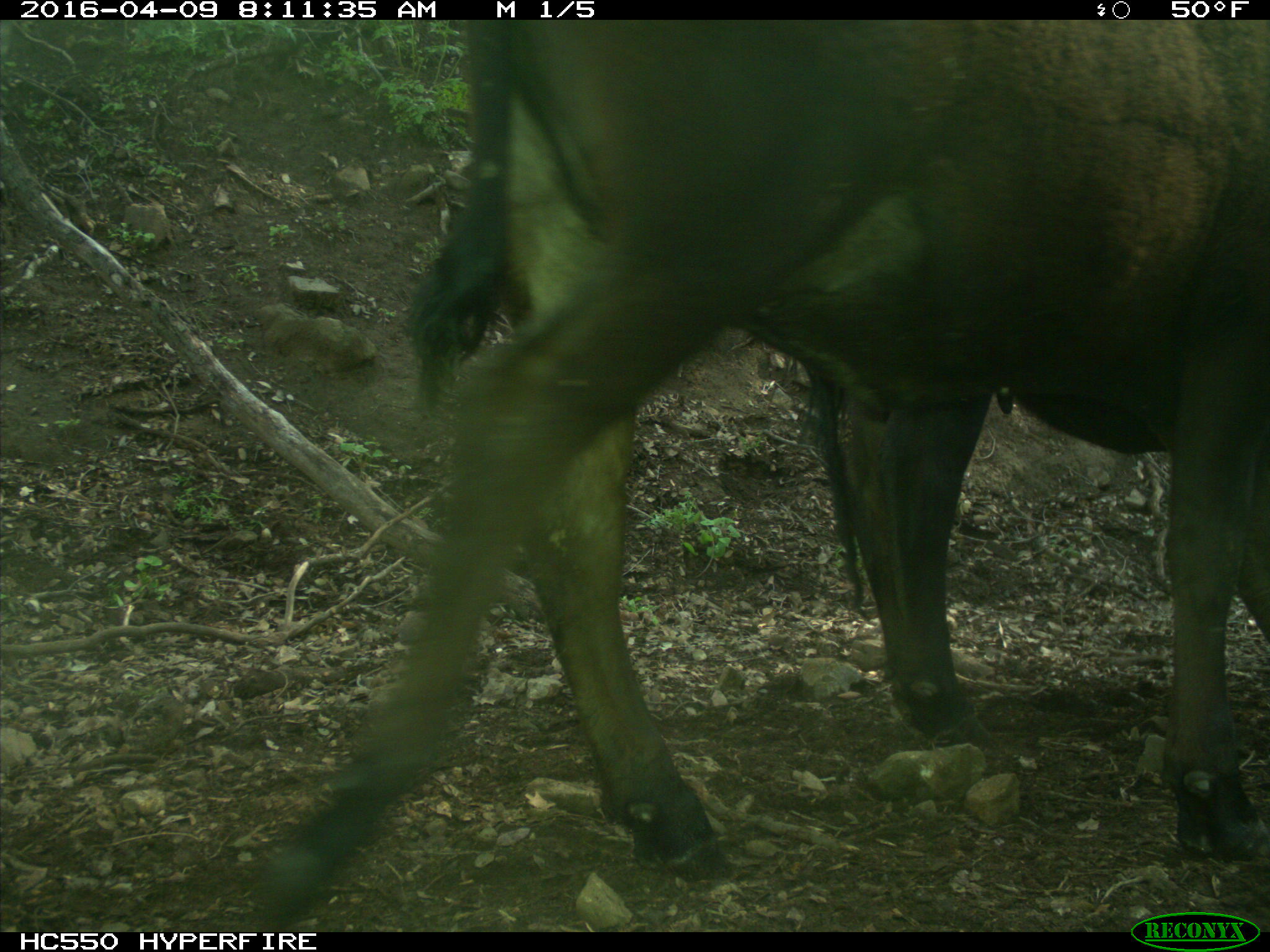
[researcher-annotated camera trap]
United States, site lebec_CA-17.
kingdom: Animalia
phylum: Chordata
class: Mammalia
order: Artiodactyla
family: Bovidae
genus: Bos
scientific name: Bos taurus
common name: domestic cow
Bos taurus (domestic cow).